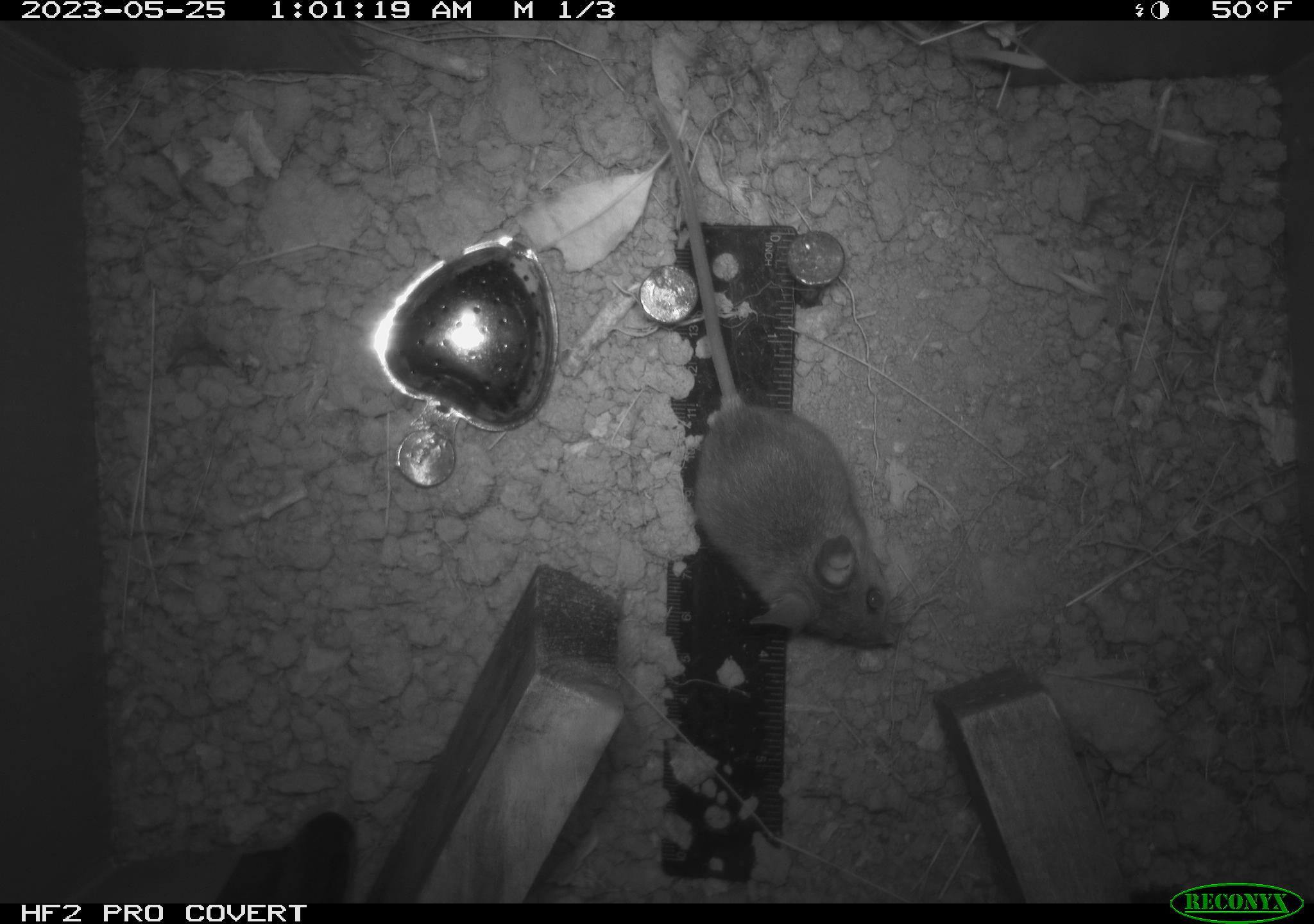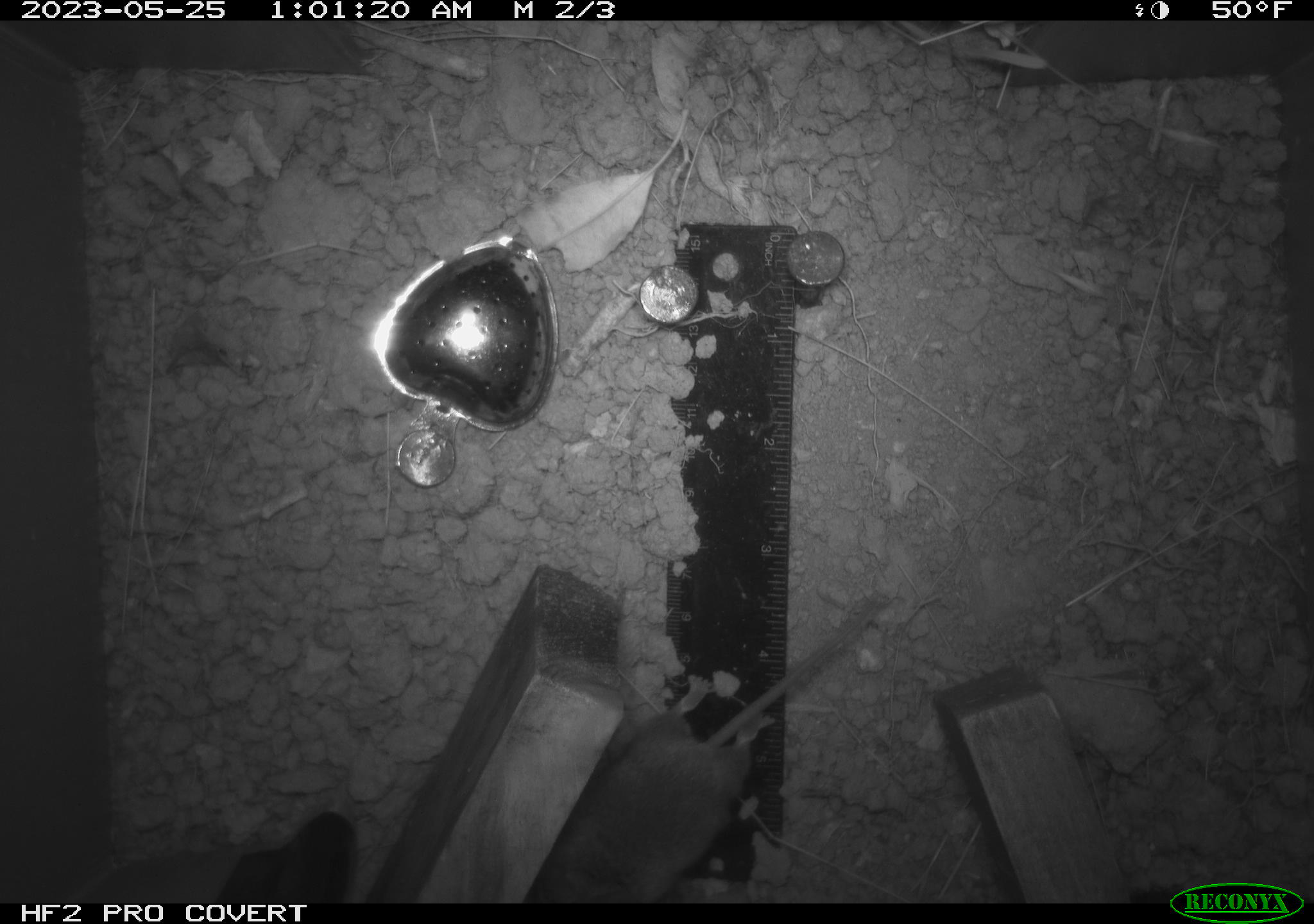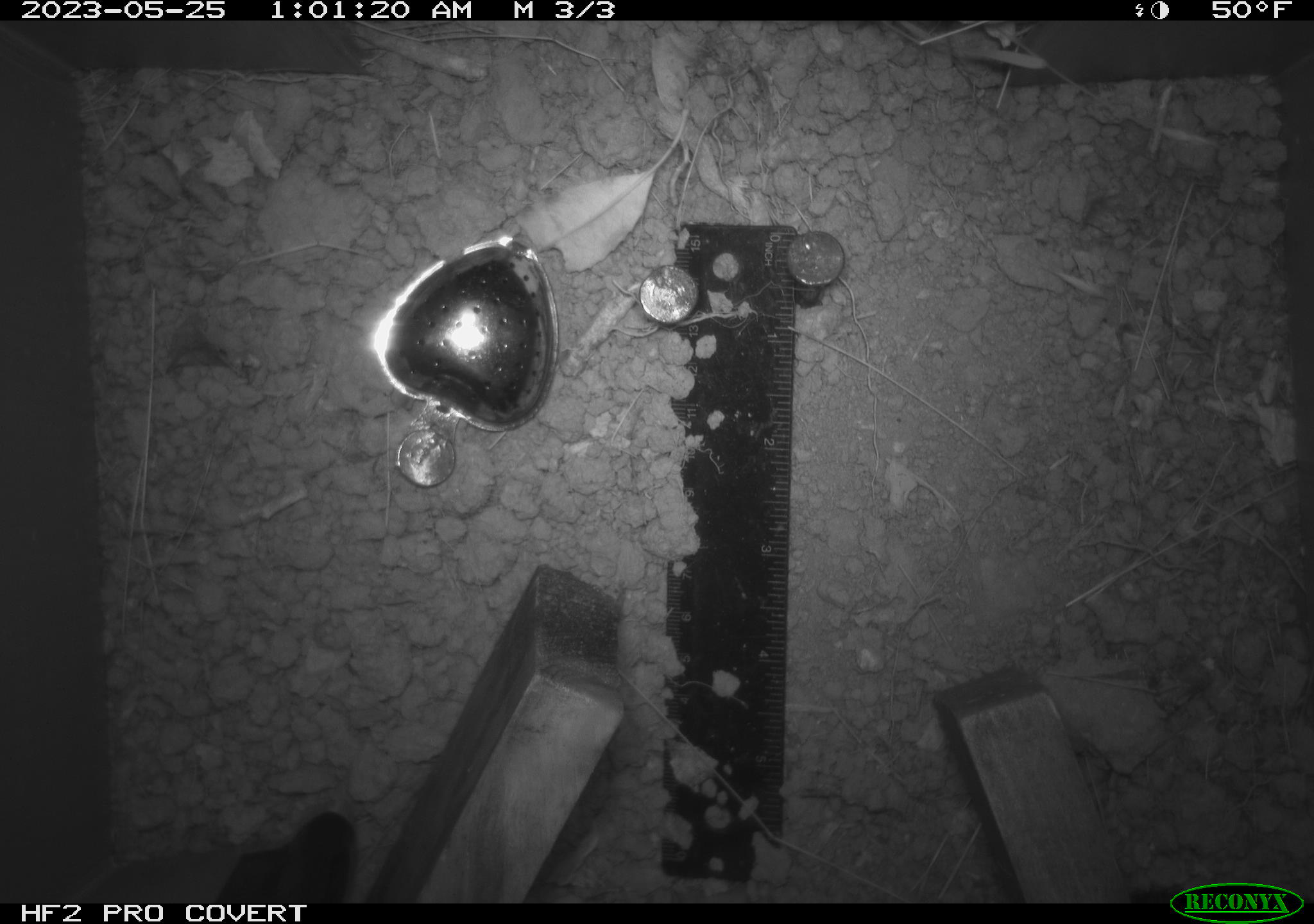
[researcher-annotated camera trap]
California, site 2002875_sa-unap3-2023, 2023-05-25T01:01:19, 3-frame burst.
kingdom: Animalia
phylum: Chordata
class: Mammalia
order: Rodentia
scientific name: Rodentia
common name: mouse species